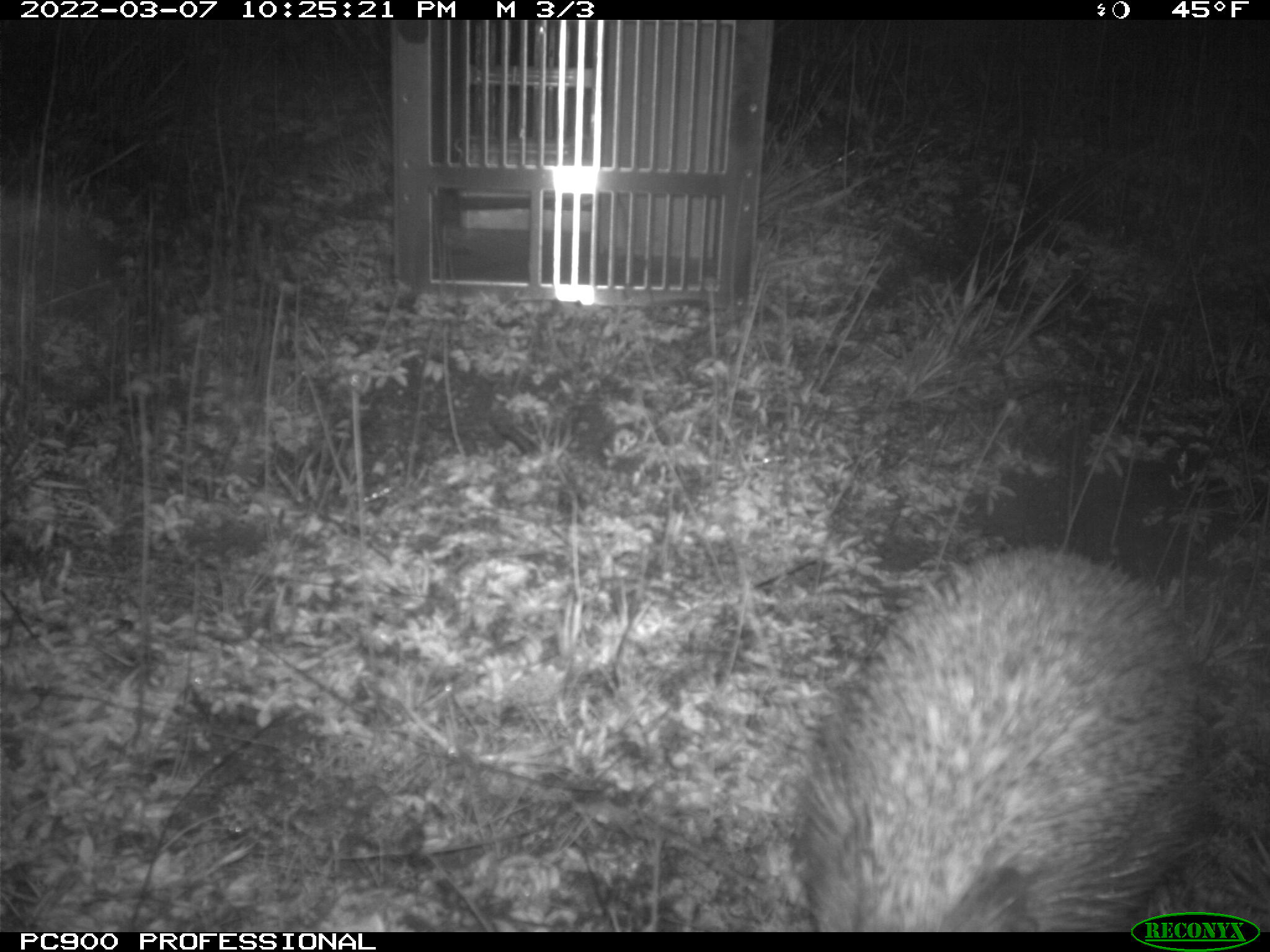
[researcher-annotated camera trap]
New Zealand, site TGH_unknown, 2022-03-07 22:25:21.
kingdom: Animalia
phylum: Chordata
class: Mammalia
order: Eulipotyphla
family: Erinaceidae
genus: Erinaceus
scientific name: Erinaceus europaeus europaeus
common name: european hedgehog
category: hedgehog